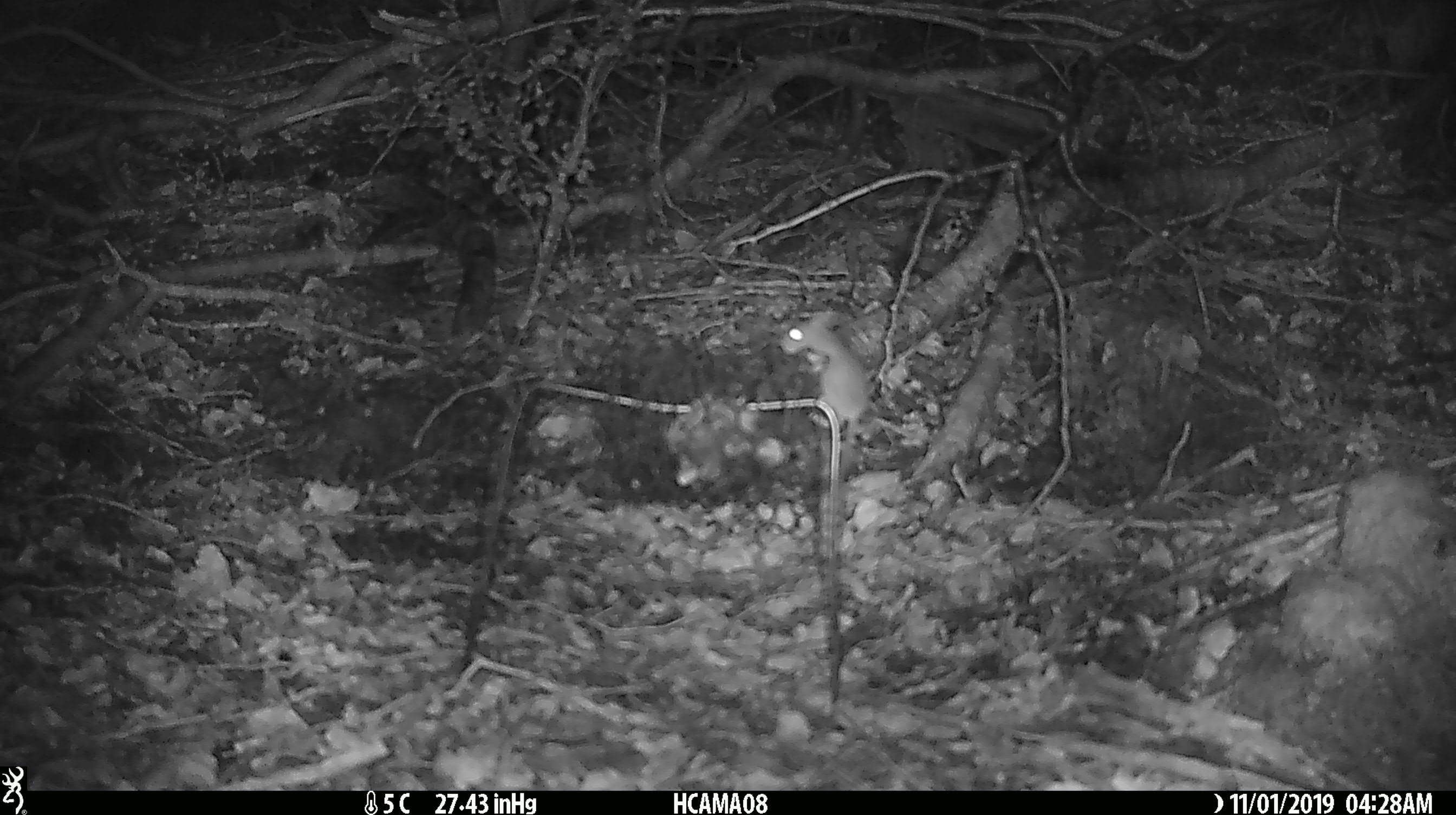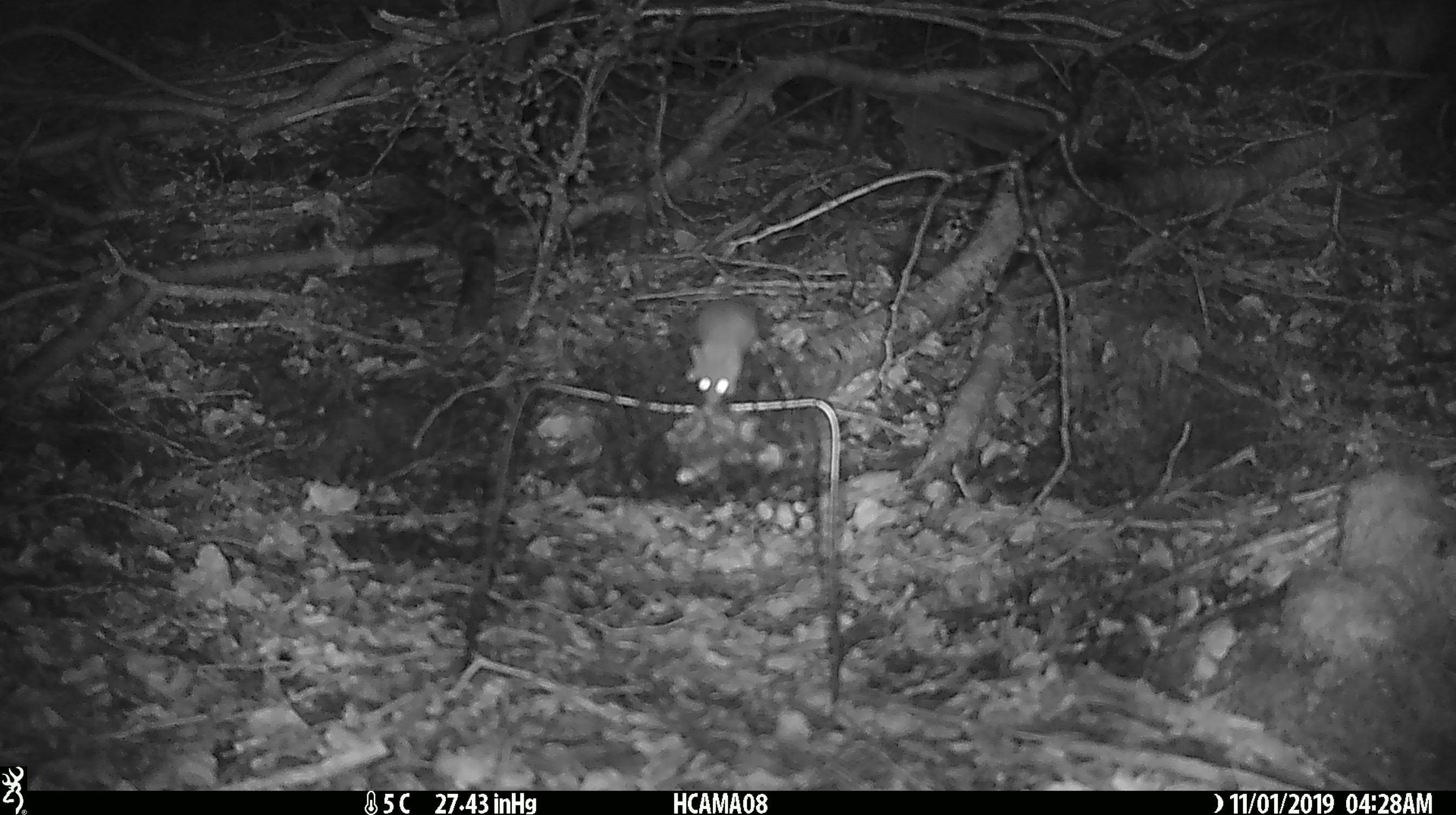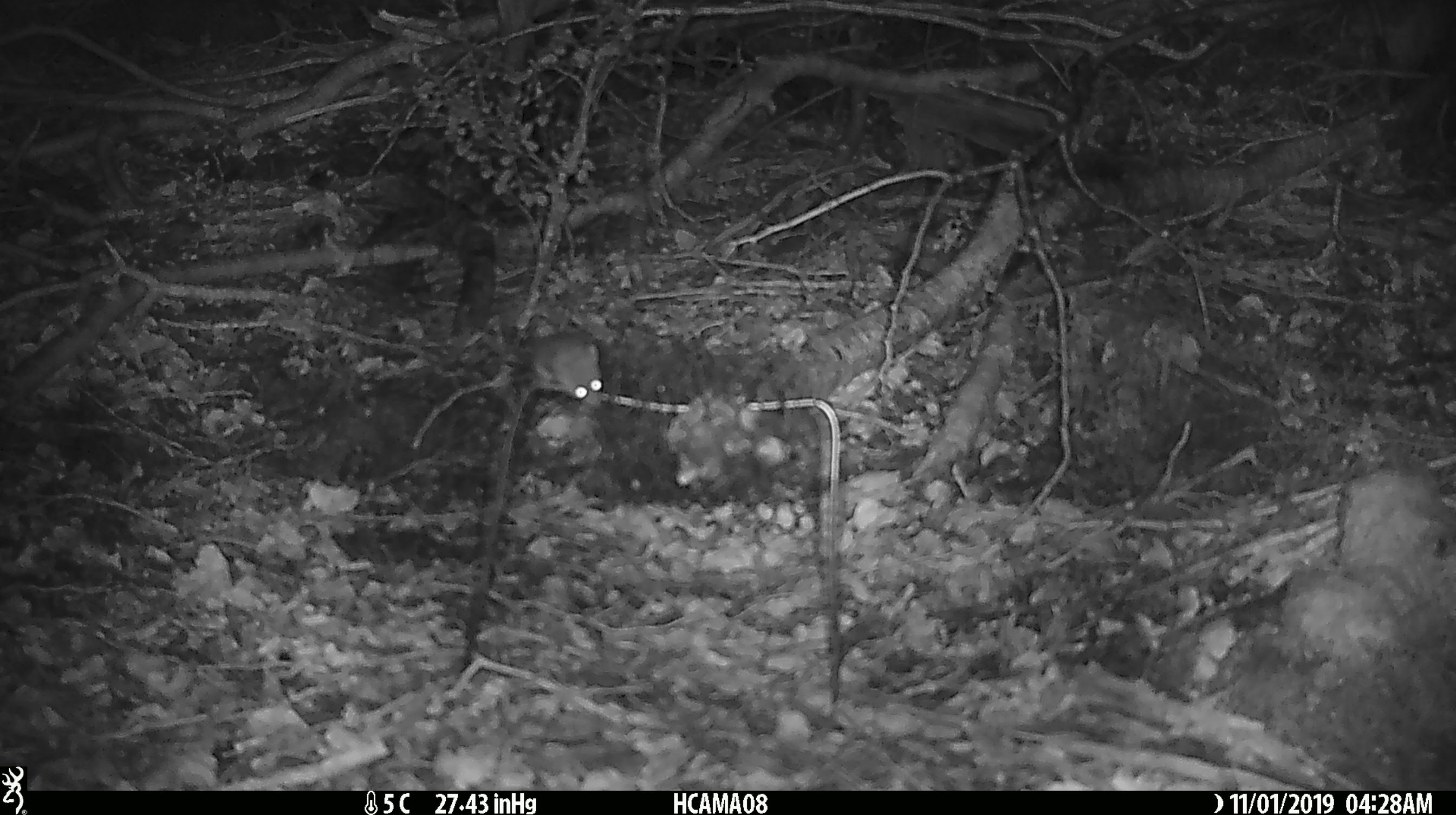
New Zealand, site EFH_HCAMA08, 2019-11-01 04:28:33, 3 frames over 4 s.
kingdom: Animalia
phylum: Chordata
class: Mammalia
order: Rodentia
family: Muridae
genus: Mus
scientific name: Mus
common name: mouse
Mouse (Mus).